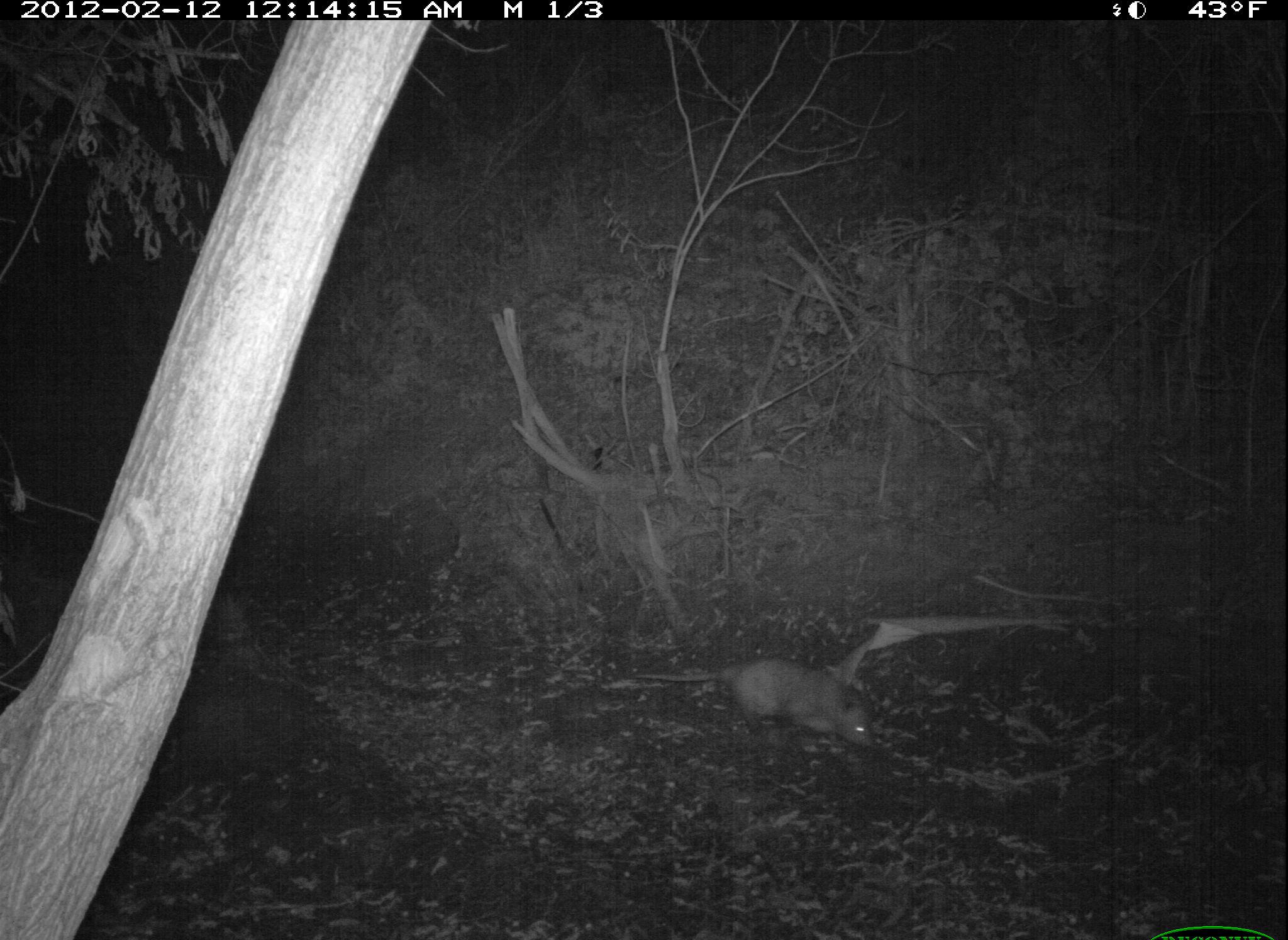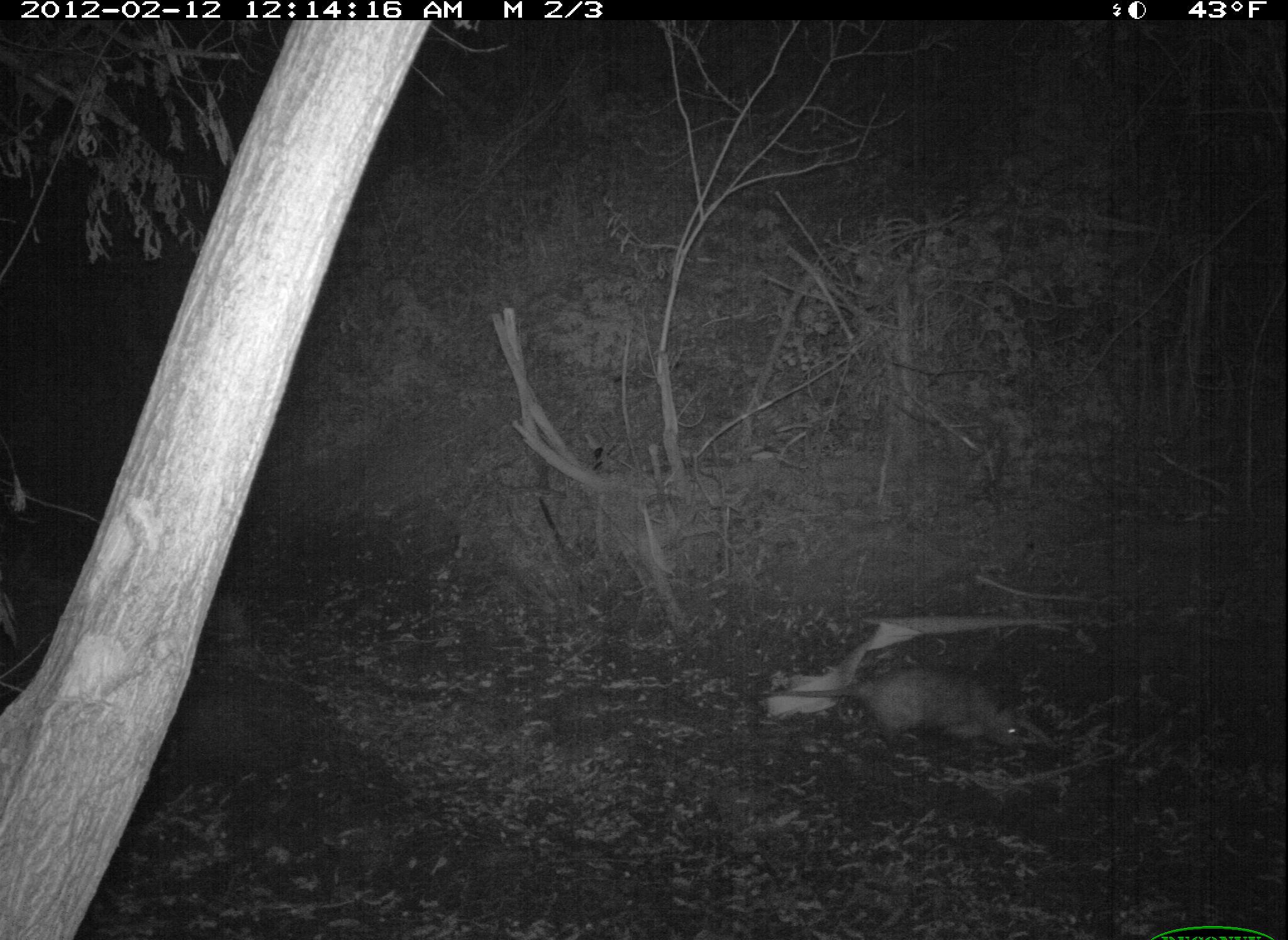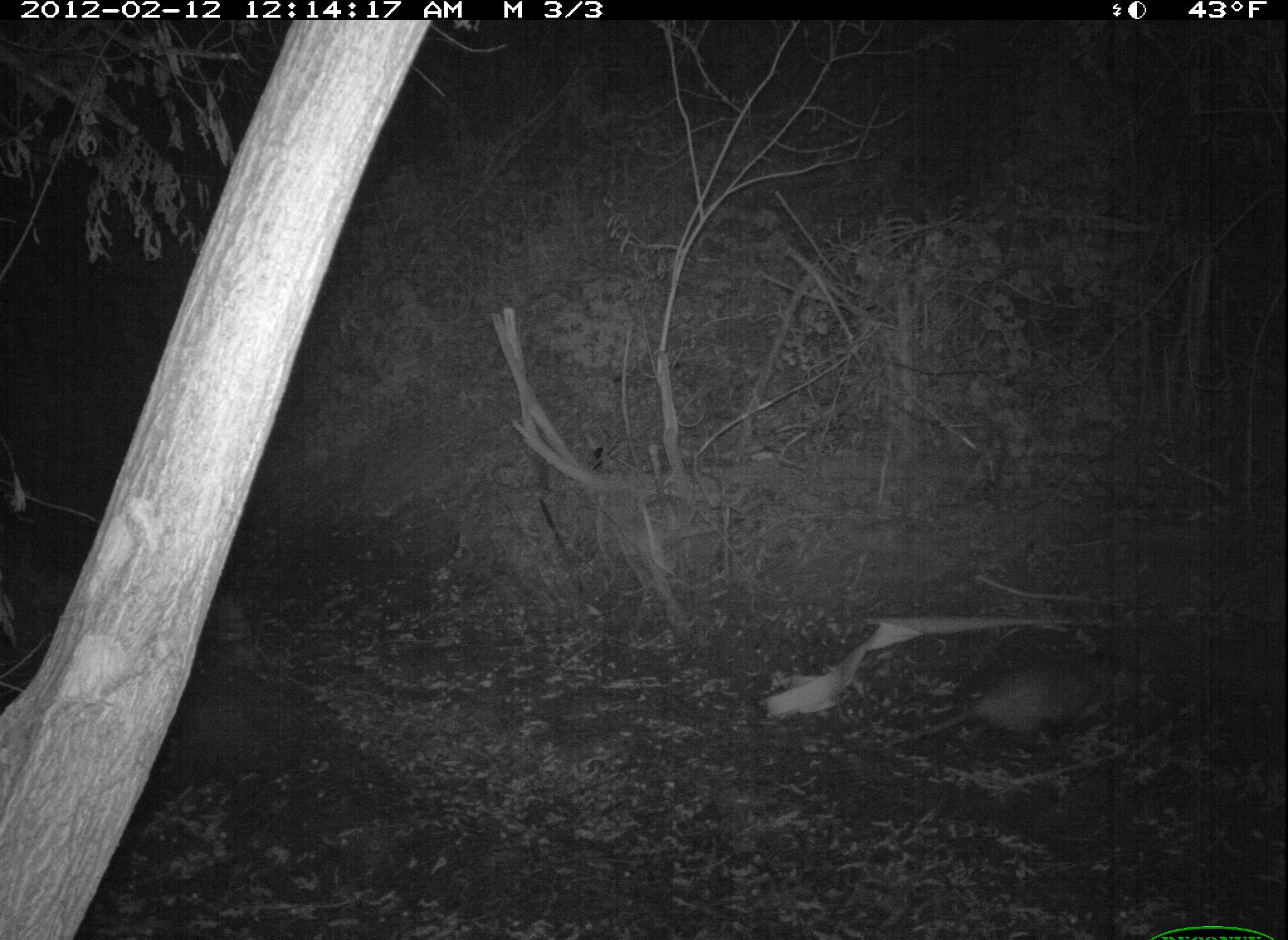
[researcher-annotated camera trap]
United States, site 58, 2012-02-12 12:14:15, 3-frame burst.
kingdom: Animalia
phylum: Chordata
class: Mammalia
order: Didelphimorphia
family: Didelphidae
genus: Didelphis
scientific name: Didelphis virginiana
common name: virginia opossum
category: opossum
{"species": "opossum (virginia opossum) (Didelphis virginiana)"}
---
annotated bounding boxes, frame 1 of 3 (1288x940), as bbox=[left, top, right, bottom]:
opossum: bbox=[627, 658, 879, 751]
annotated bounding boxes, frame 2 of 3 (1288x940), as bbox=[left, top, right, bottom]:
opossum: bbox=[755, 665, 1024, 750]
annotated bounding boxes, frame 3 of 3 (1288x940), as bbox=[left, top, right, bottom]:
opossum: bbox=[882, 662, 1141, 752]